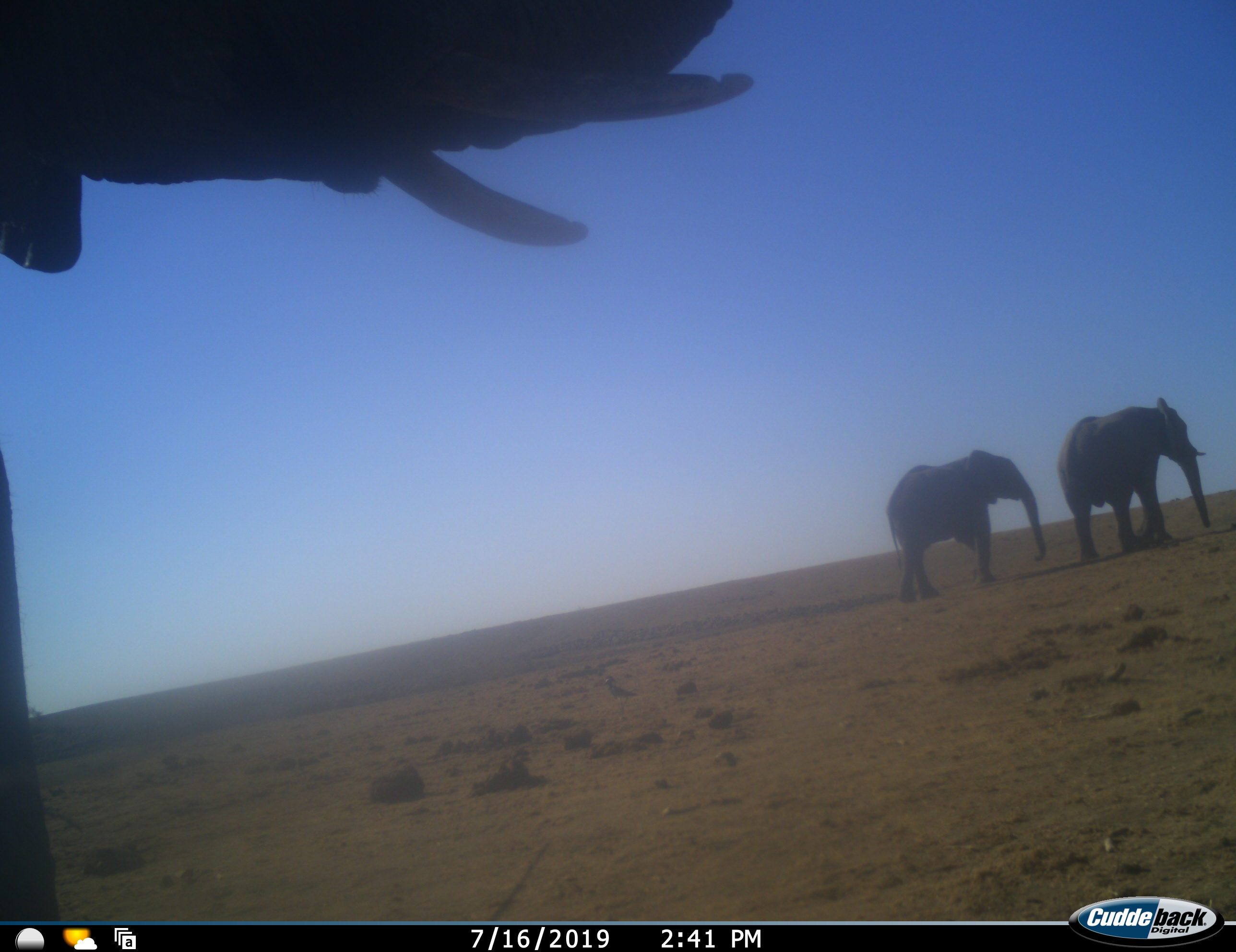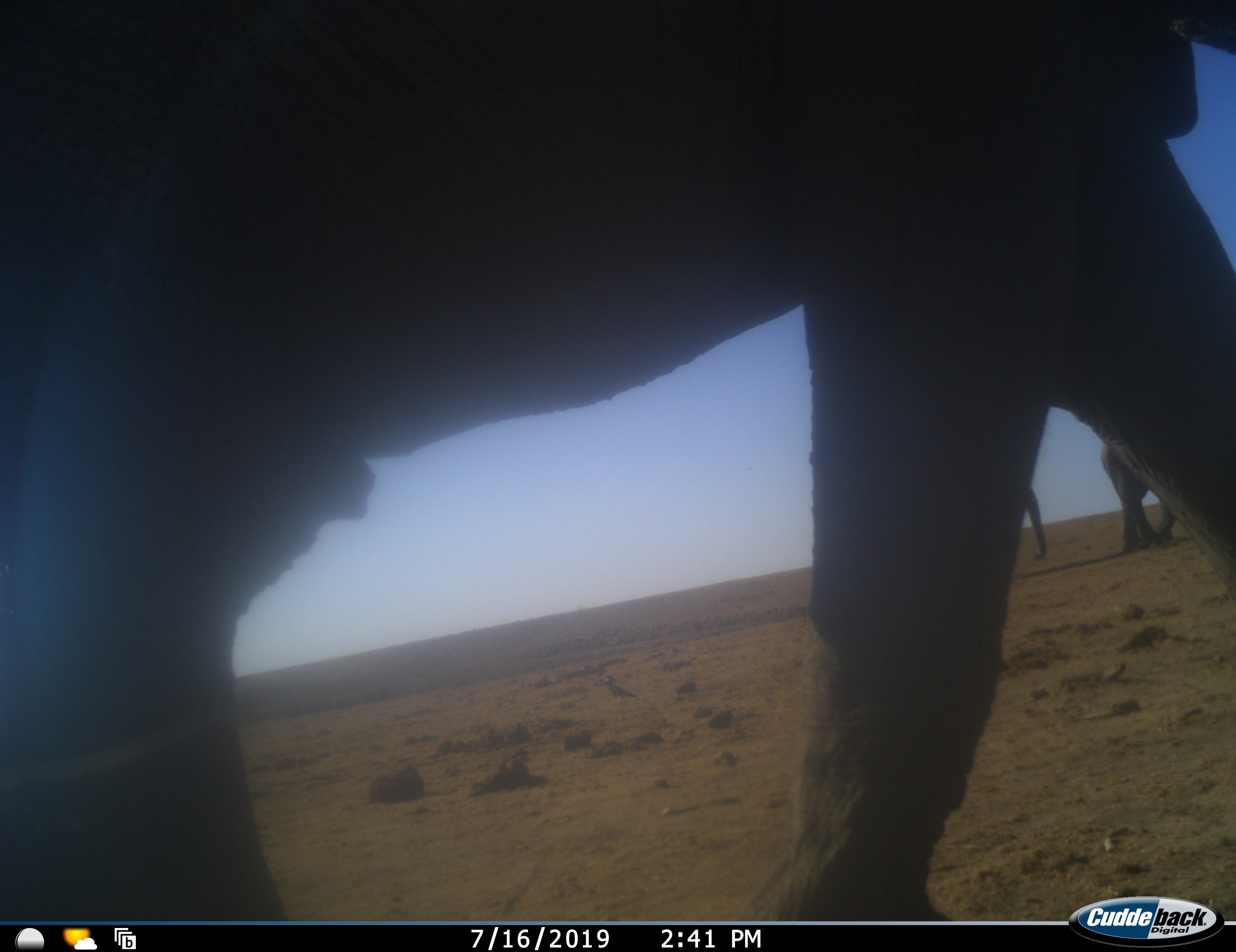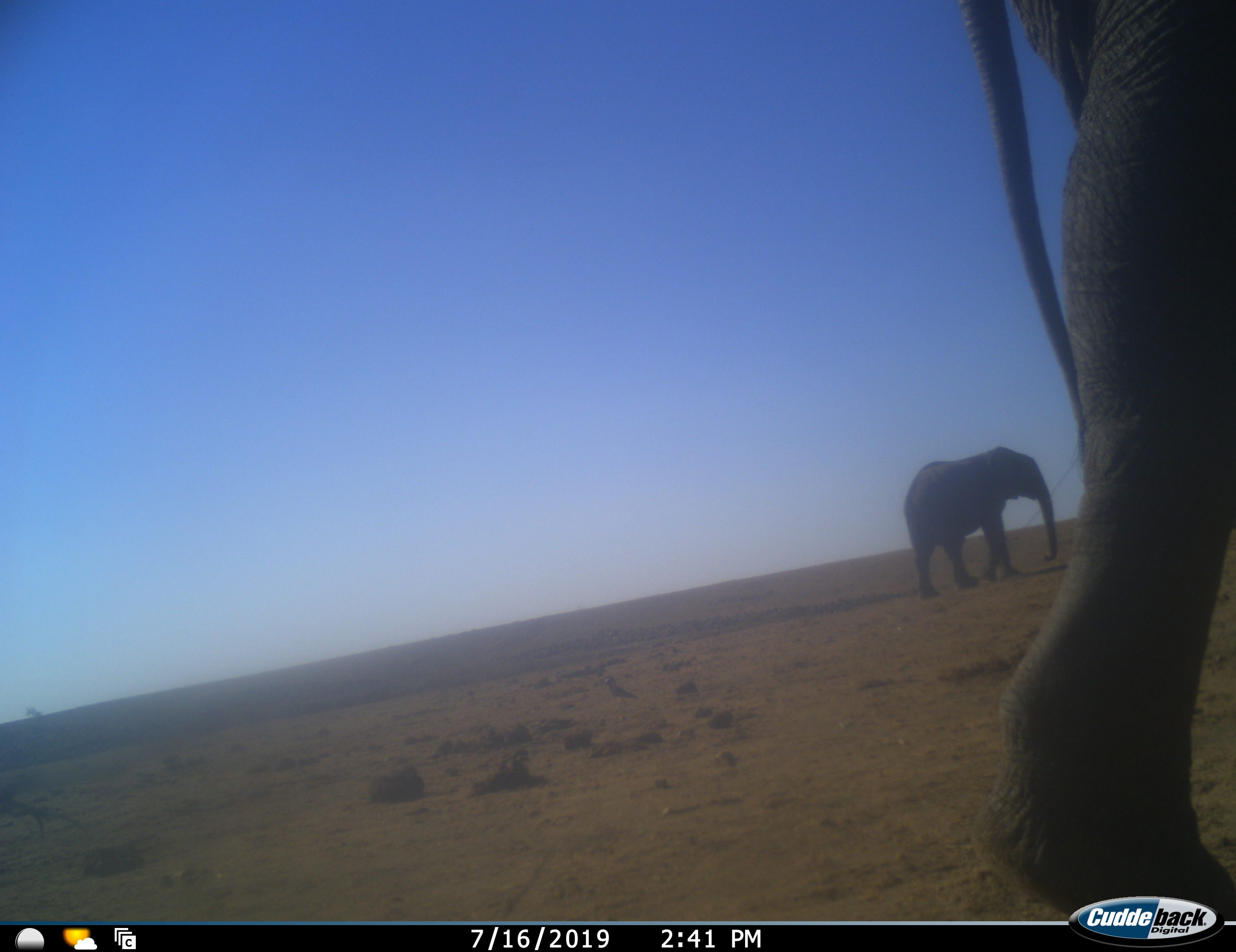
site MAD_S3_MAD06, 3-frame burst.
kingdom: Animalia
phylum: Chordata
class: Mammalia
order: Proboscidea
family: Elephantidae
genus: Loxodonta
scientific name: Loxodonta africana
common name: african bush elephant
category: elephant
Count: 3.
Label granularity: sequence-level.